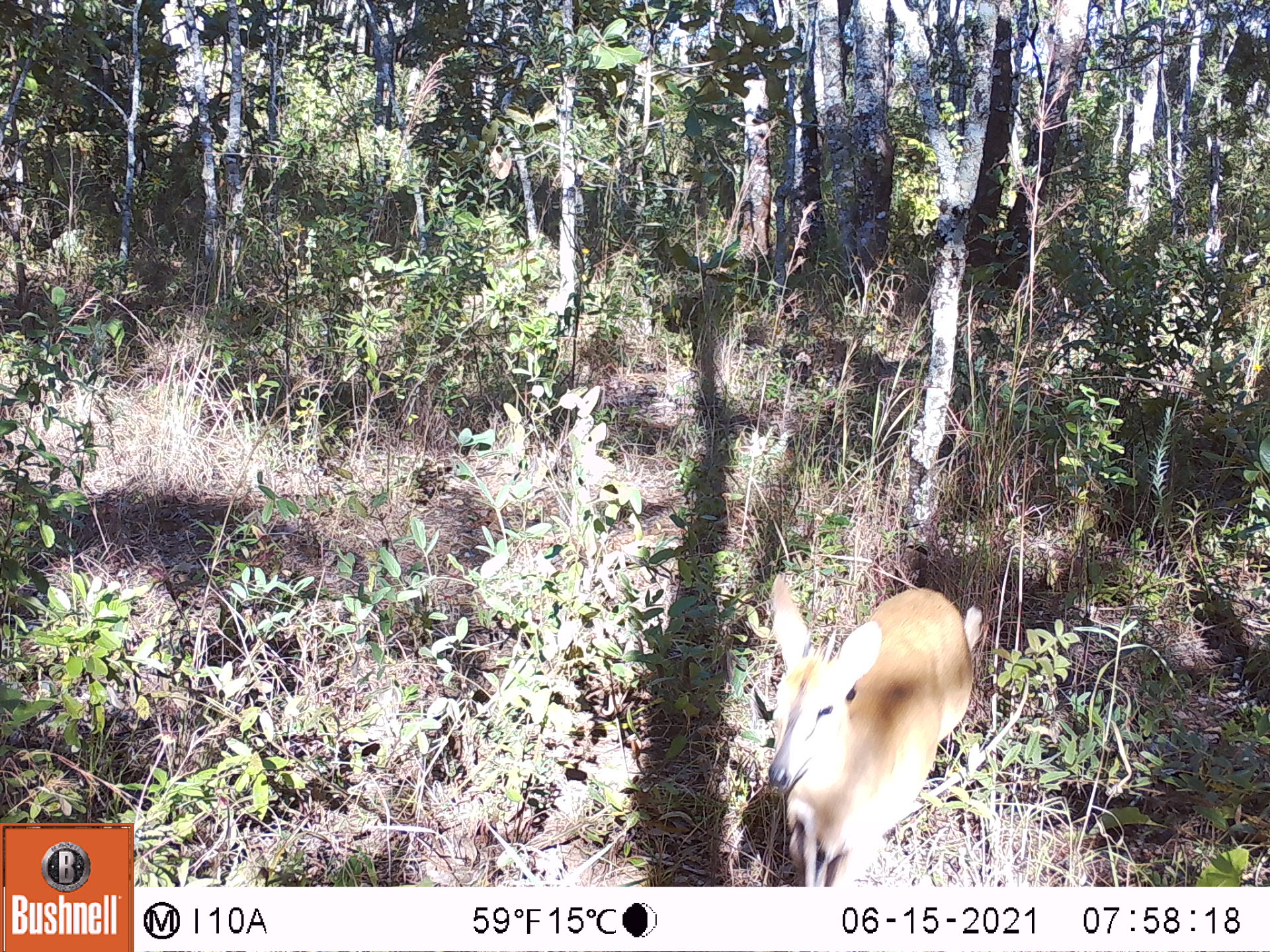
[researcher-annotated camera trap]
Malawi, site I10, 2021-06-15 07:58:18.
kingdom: Animalia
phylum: Chordata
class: Mammalia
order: Artiodactyla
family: Bovidae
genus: Sylvicapra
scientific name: Sylvicapra grimmia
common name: common duiker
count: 1